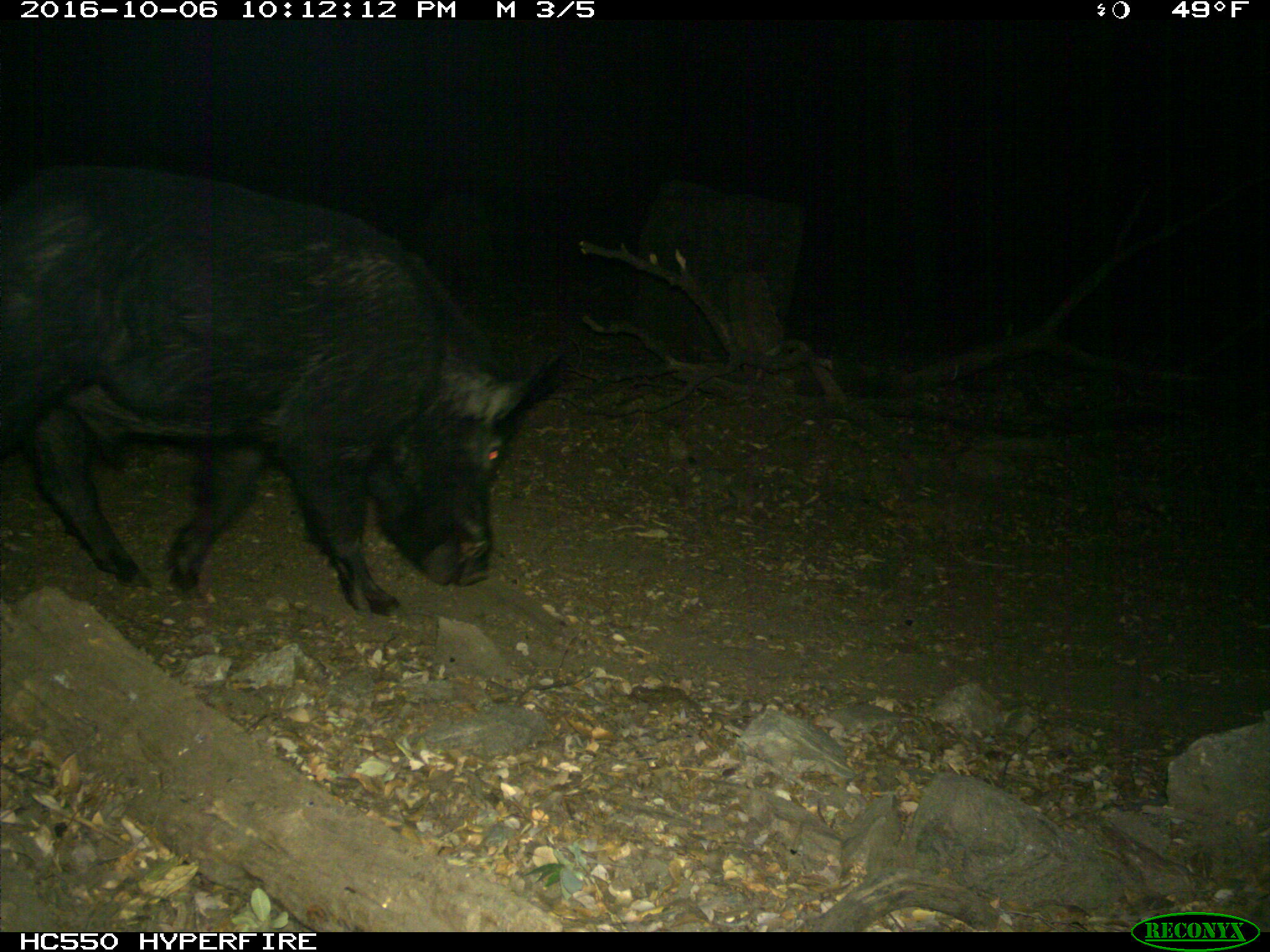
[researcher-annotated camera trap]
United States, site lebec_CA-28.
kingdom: Animalia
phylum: Chordata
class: Mammalia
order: Artiodactyla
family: Suidae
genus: Sus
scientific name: Sus scrofa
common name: wild boar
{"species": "Sus scrofa (wild boar)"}